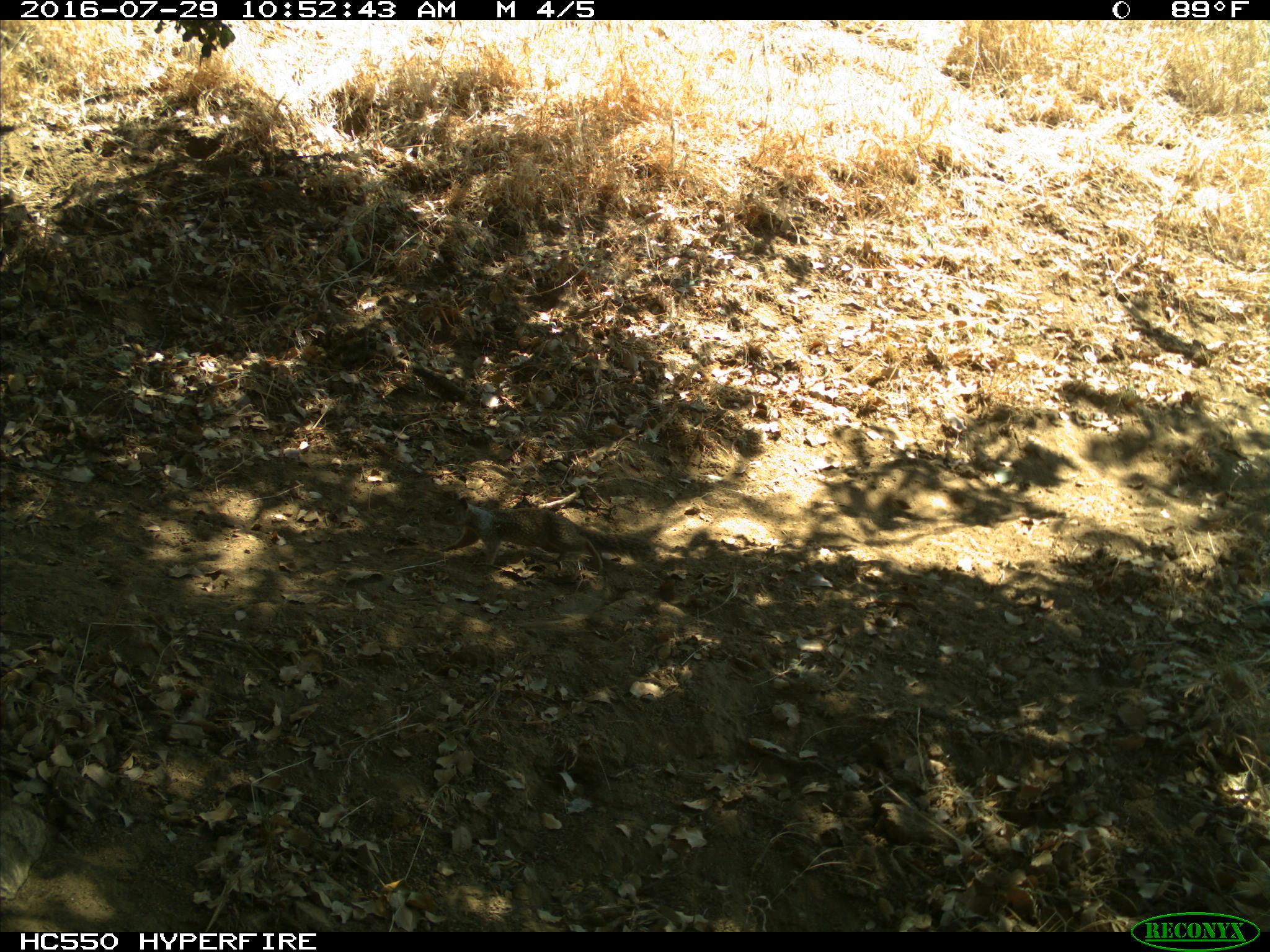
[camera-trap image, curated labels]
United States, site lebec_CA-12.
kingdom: Animalia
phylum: Chordata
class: Mammalia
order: Rodentia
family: Sciuridae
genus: Otospermophilus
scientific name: Otospermophilus beecheyi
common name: california ground squirrel